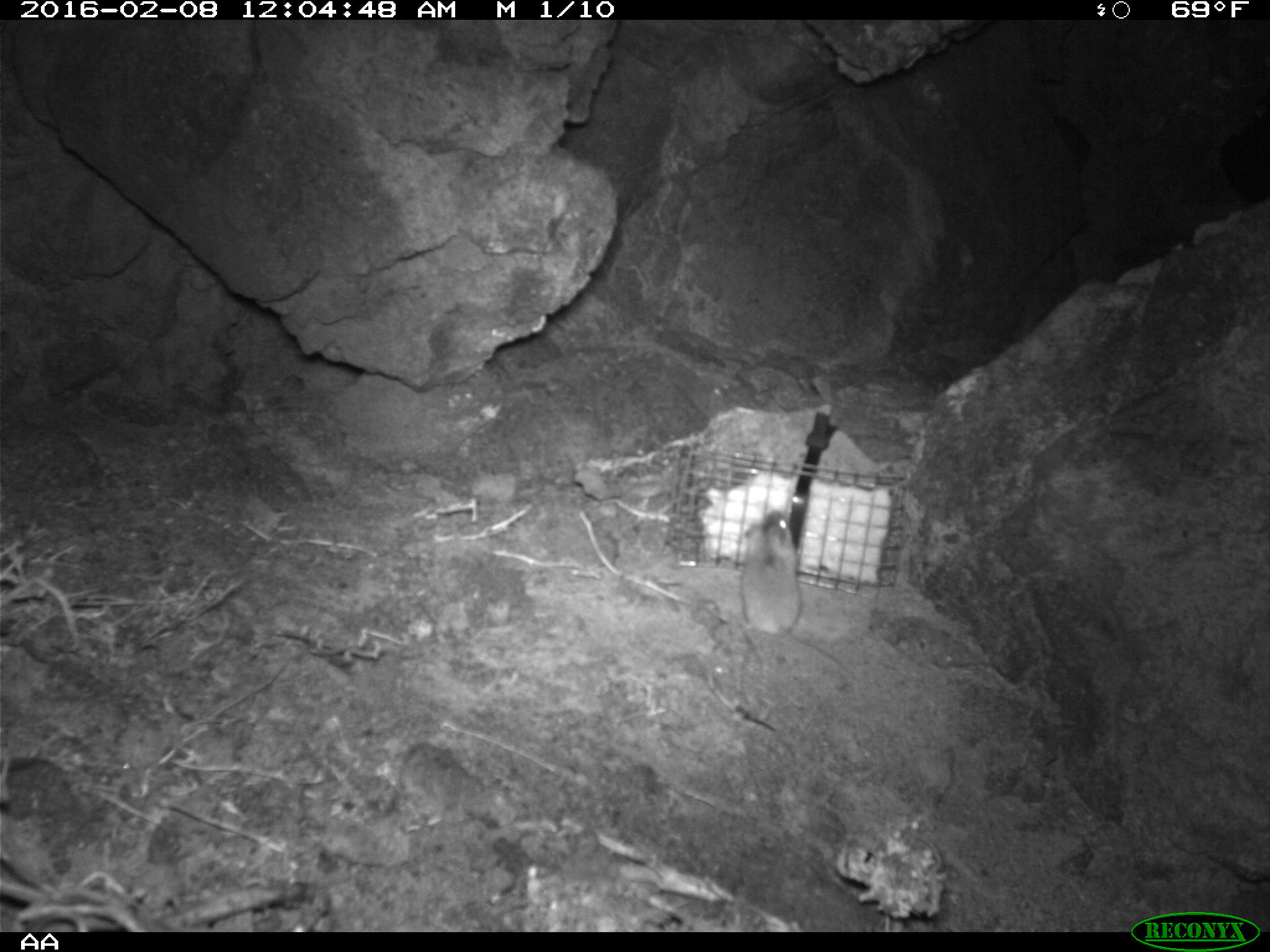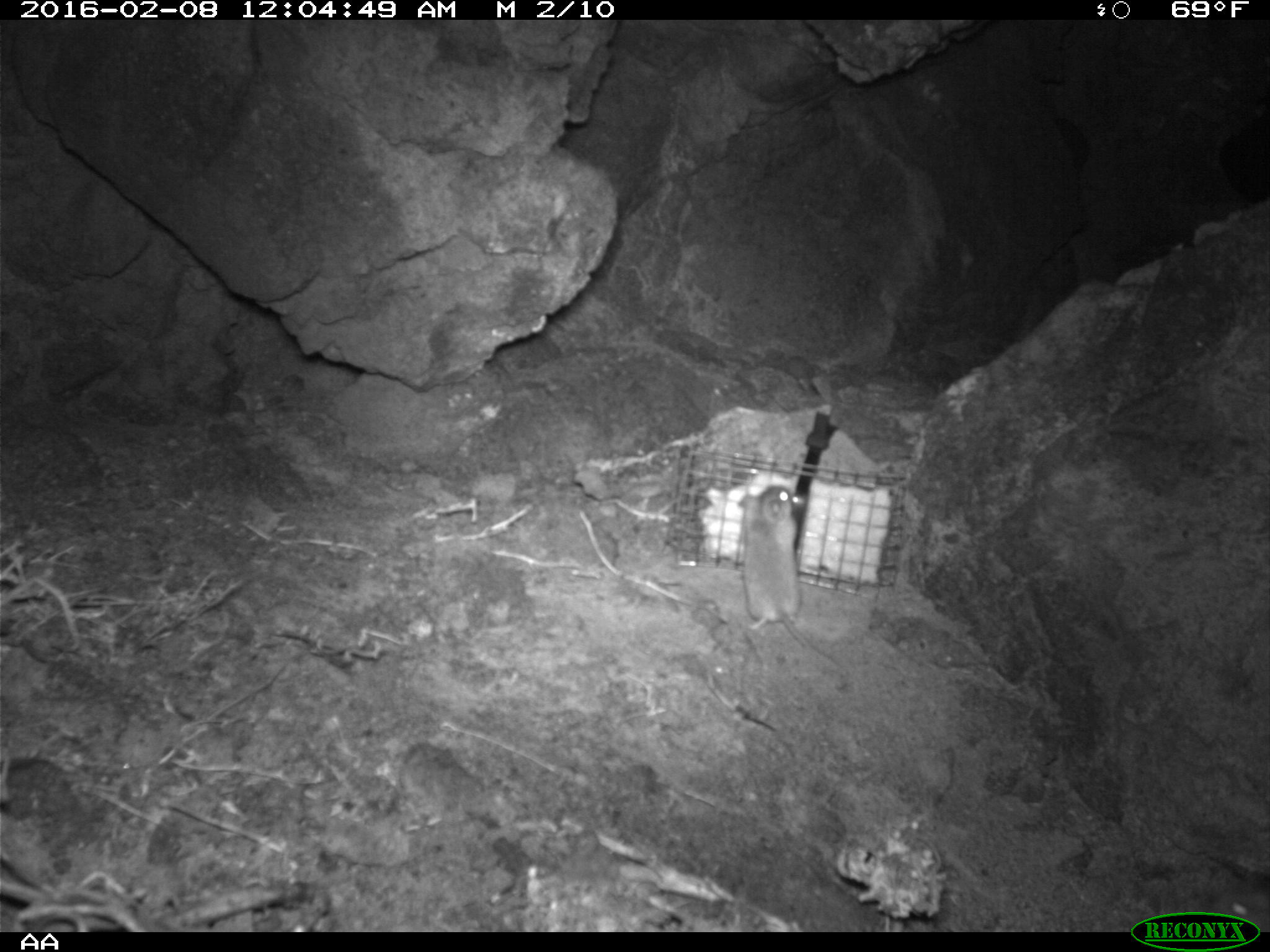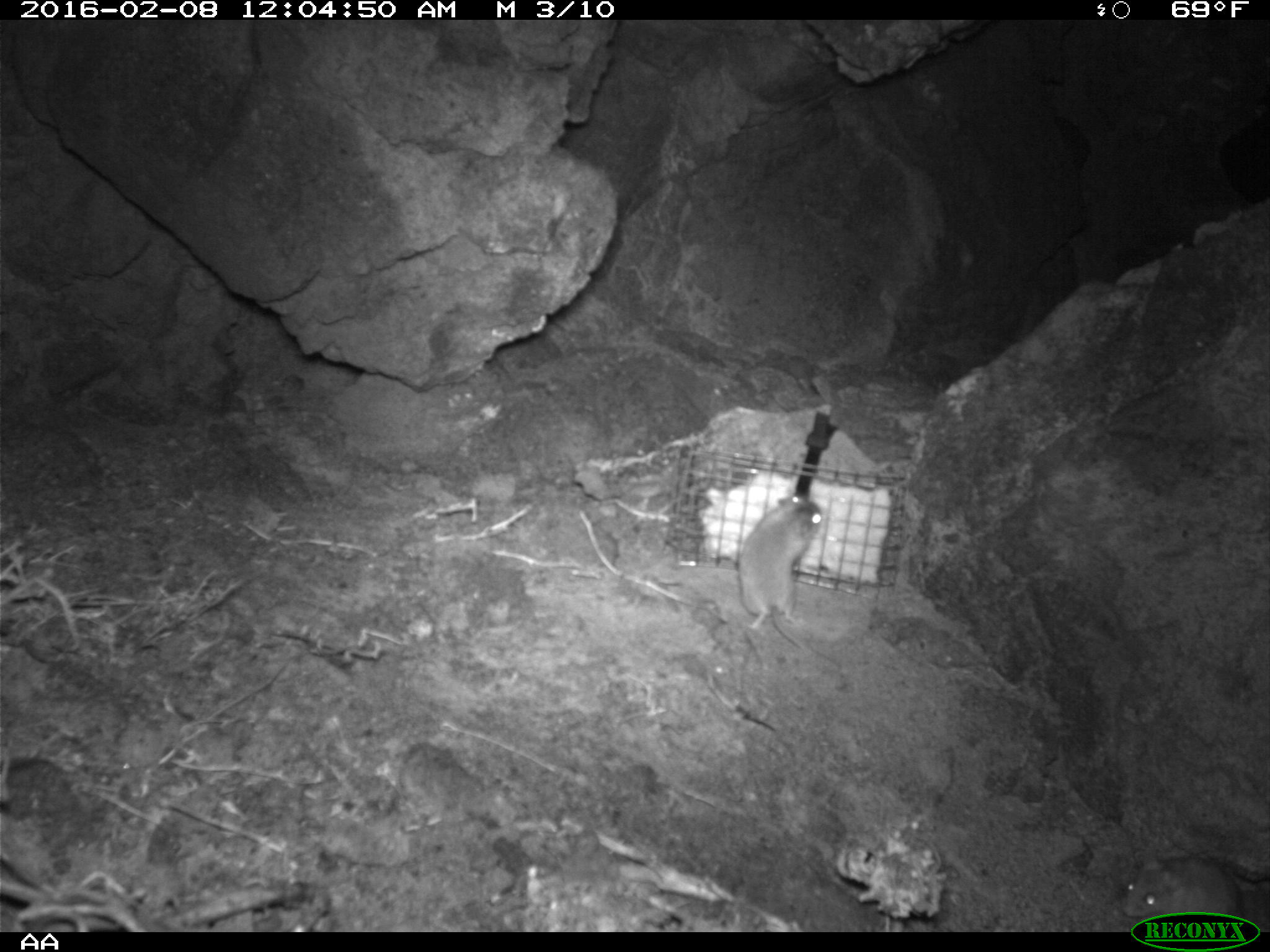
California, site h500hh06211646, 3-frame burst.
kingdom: Animalia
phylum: Chordata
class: Mammalia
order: Rodentia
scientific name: Rodentia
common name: rodent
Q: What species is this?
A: Rodent (Rodentia).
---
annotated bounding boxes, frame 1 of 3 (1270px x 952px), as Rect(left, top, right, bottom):
rodent: Rect(742, 511, 861, 682)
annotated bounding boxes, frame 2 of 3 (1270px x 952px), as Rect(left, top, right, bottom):
rodent: Rect(736, 483, 846, 677)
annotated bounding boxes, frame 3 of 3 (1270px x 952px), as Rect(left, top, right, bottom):
rodent: Rect(738, 500, 840, 668); Rect(1122, 857, 1269, 933)